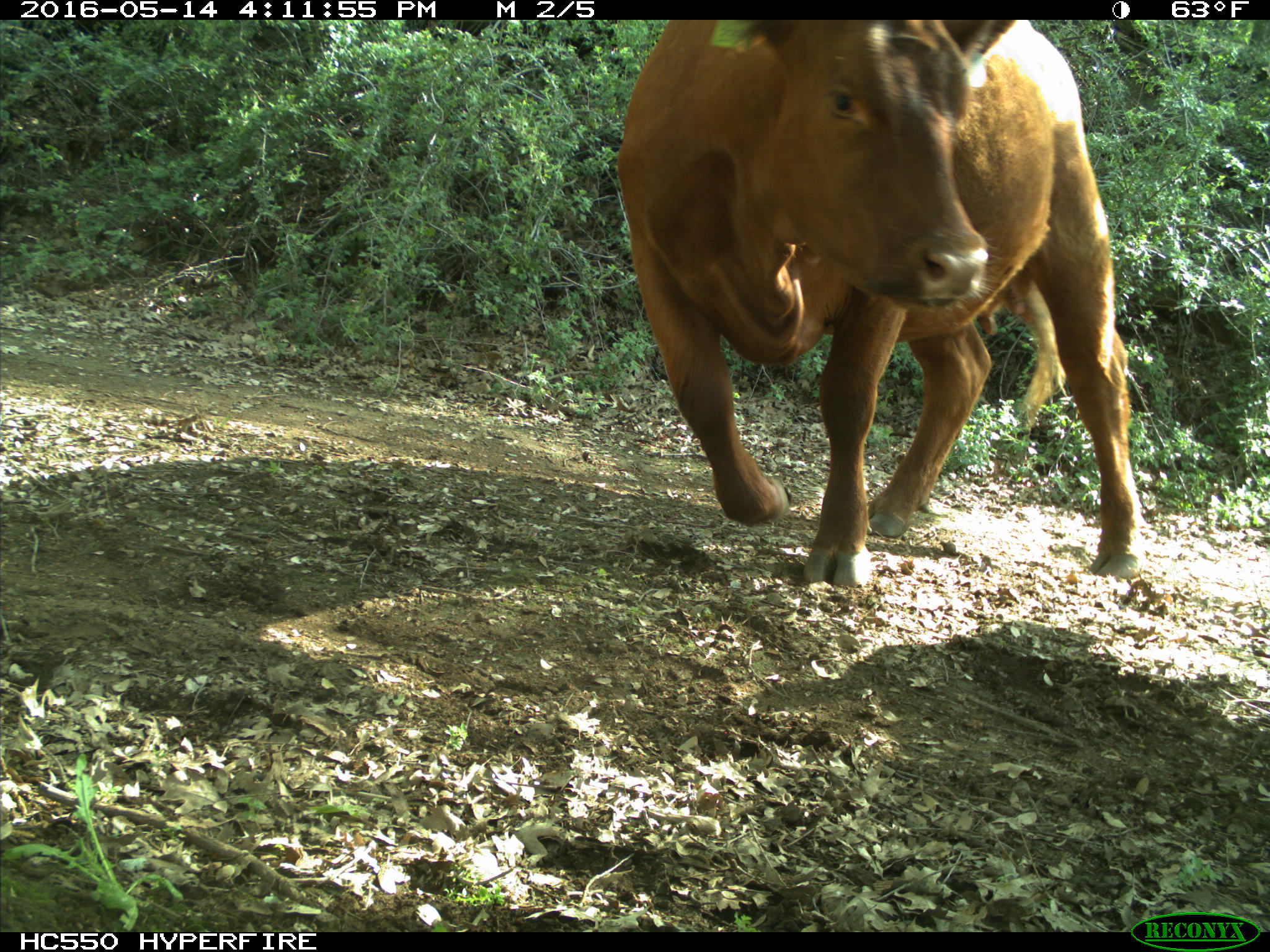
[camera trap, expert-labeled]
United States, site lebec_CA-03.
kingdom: Animalia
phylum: Chordata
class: Mammalia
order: Artiodactyla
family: Bovidae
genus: Bos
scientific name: Bos taurus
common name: domestic cow